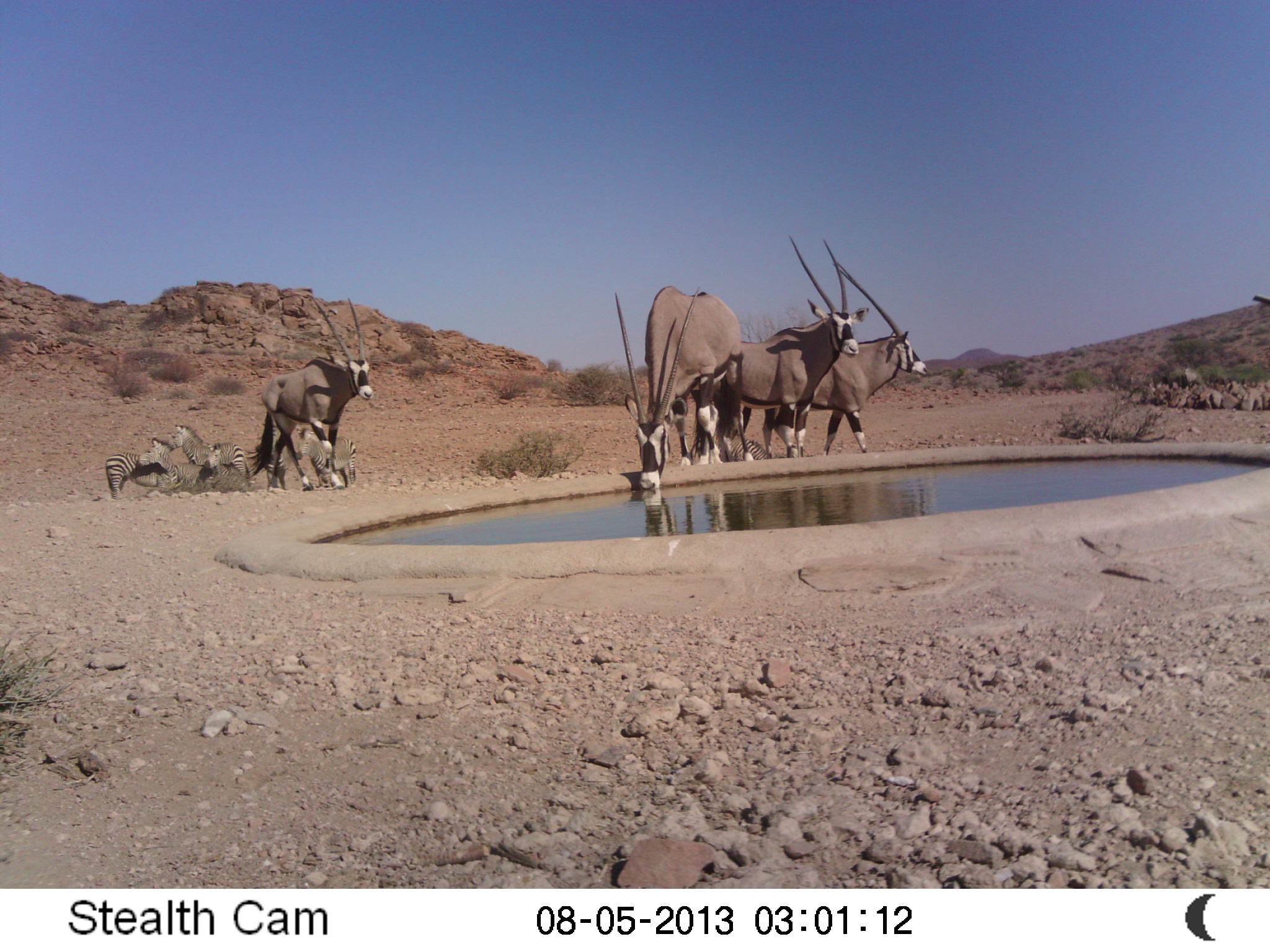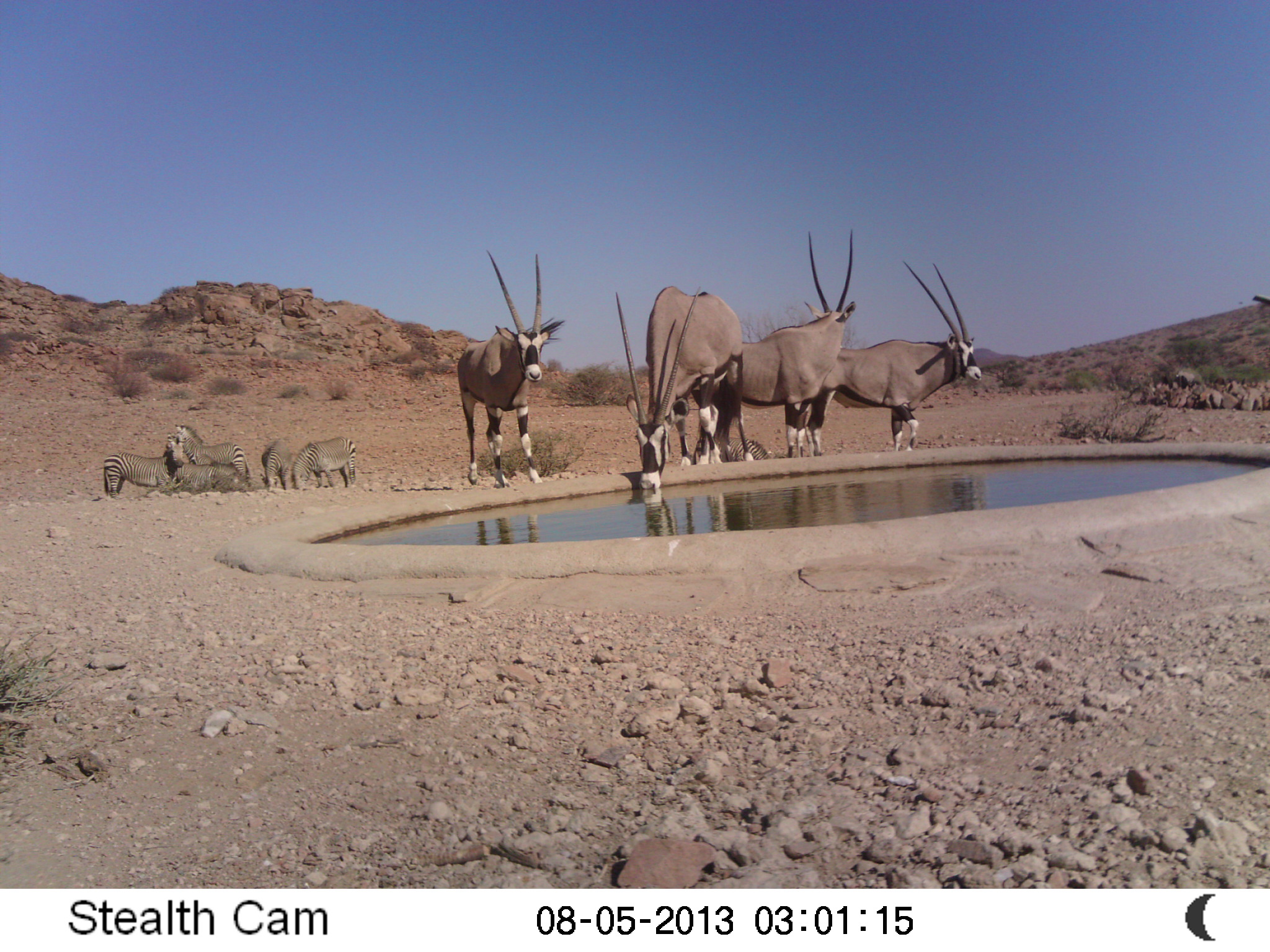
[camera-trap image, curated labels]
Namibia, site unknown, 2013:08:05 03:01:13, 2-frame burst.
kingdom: Animalia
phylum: Chordata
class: Mammalia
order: Artiodactyla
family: Bovidae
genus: Oryx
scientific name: Oryx gazella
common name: gemsbok